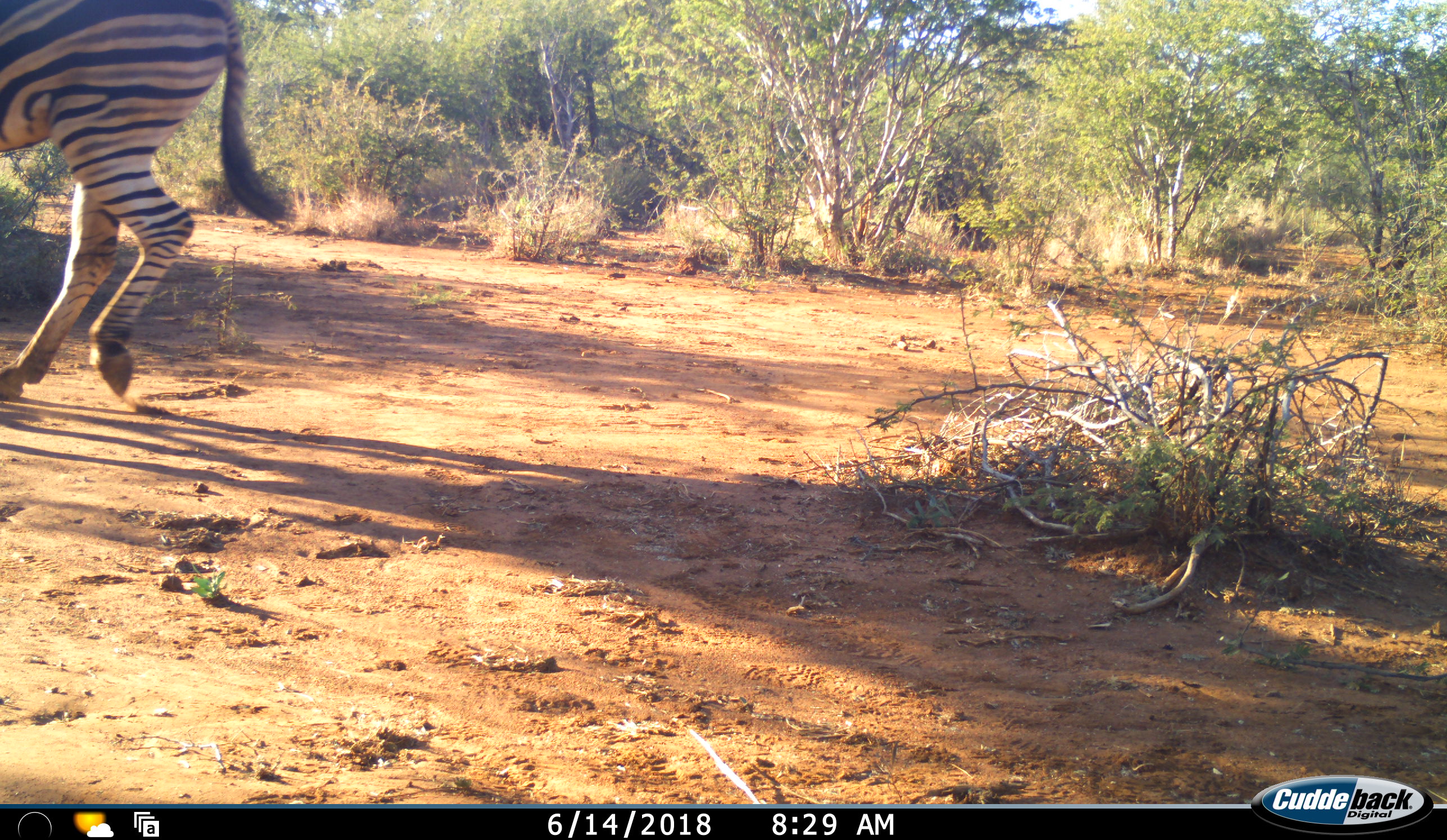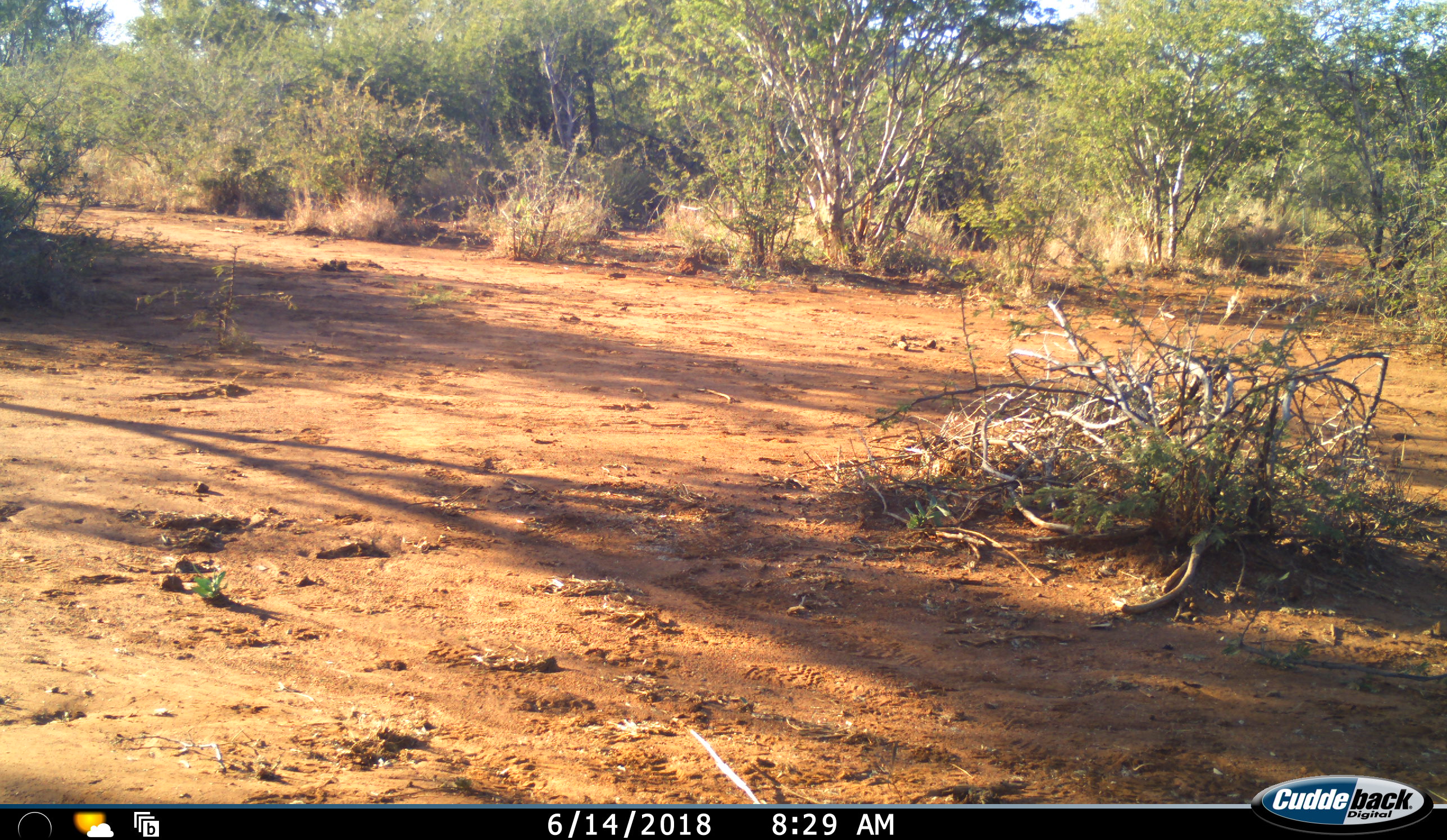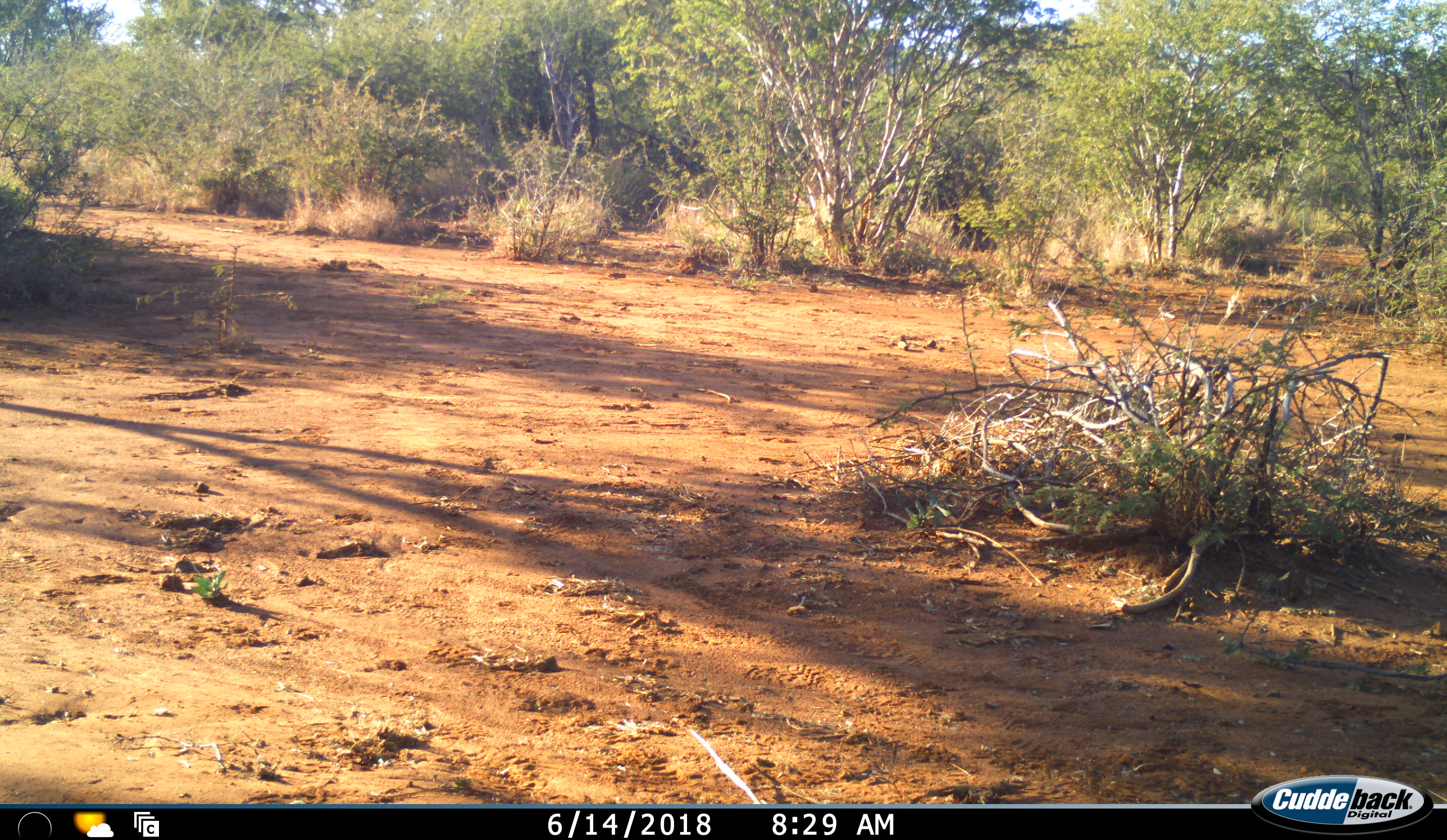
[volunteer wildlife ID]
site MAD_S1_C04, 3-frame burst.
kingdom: Animalia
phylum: Chordata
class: Mammalia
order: Perissodactyla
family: Equidae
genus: Equus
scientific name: Equus quagga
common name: plains zebra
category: zebraplains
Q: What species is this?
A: Zebraplains (plains zebra) (Equus quagga).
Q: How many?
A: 1.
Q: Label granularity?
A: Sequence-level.